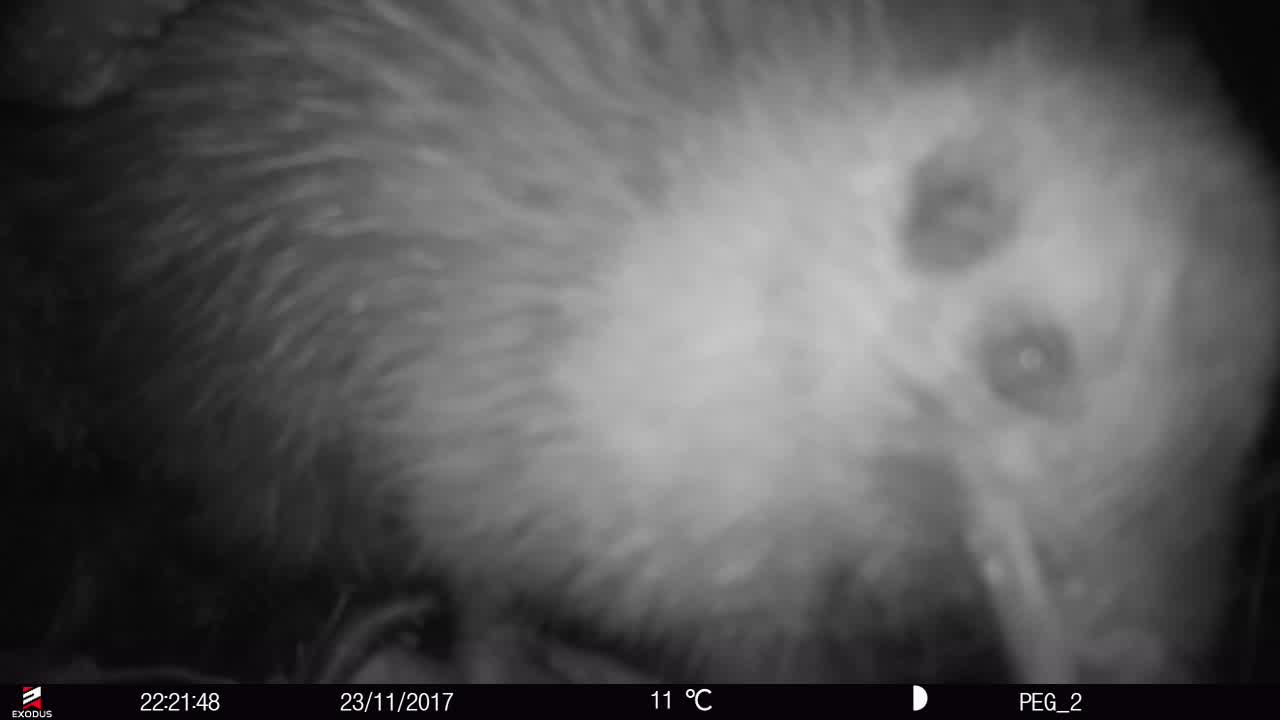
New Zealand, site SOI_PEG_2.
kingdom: Animalia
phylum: Chordata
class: Aves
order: Apterygiformes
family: Apterygidae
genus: Apteryx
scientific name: Apteryx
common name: kiwi